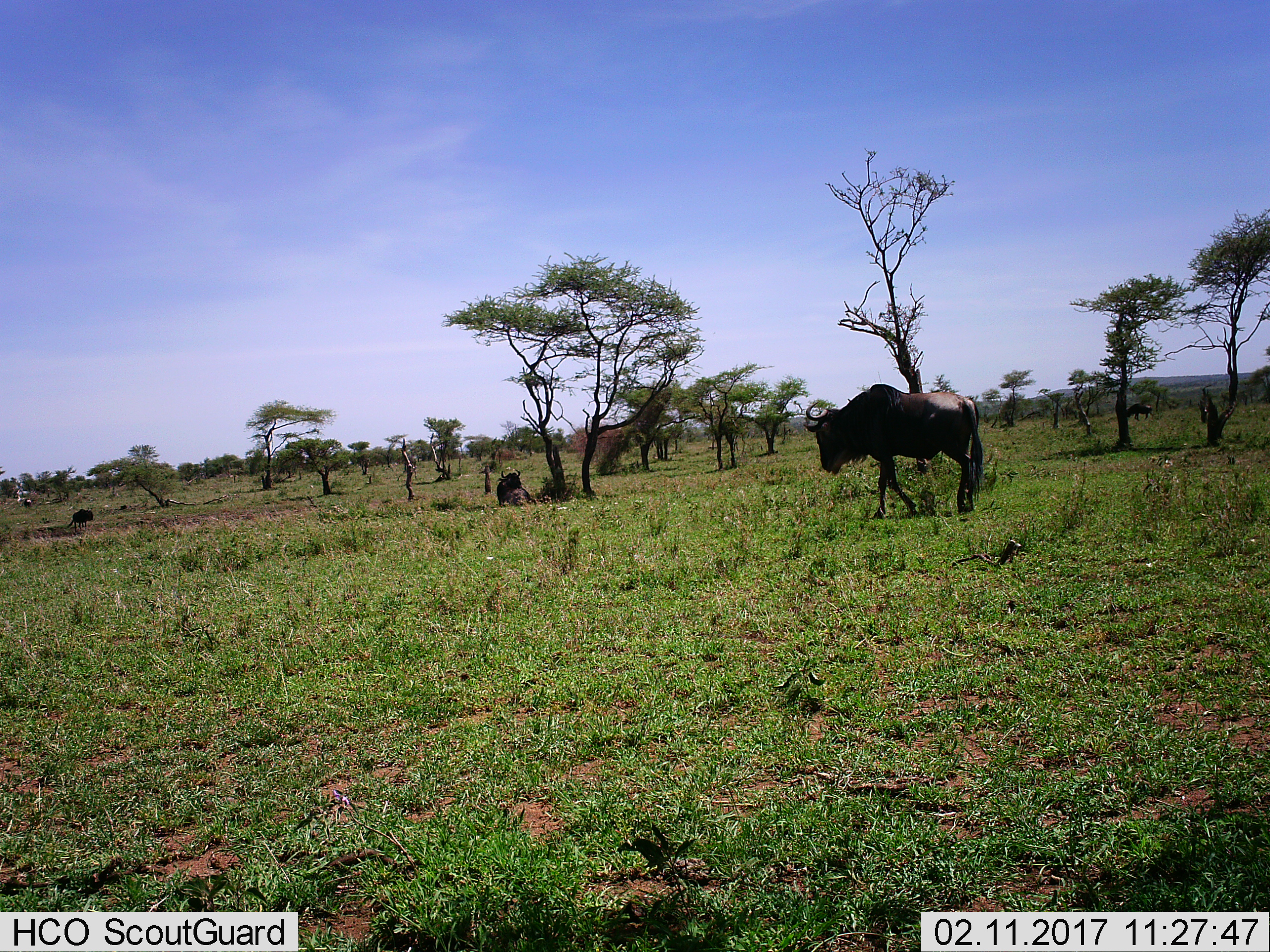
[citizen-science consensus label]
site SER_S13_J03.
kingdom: Animalia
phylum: Chordata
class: Mammalia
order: Artiodactyla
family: Bovidae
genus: Connochaetes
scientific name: Connochaetes taurinus taurinus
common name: blue wildebeest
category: wildebeestblue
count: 4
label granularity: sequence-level